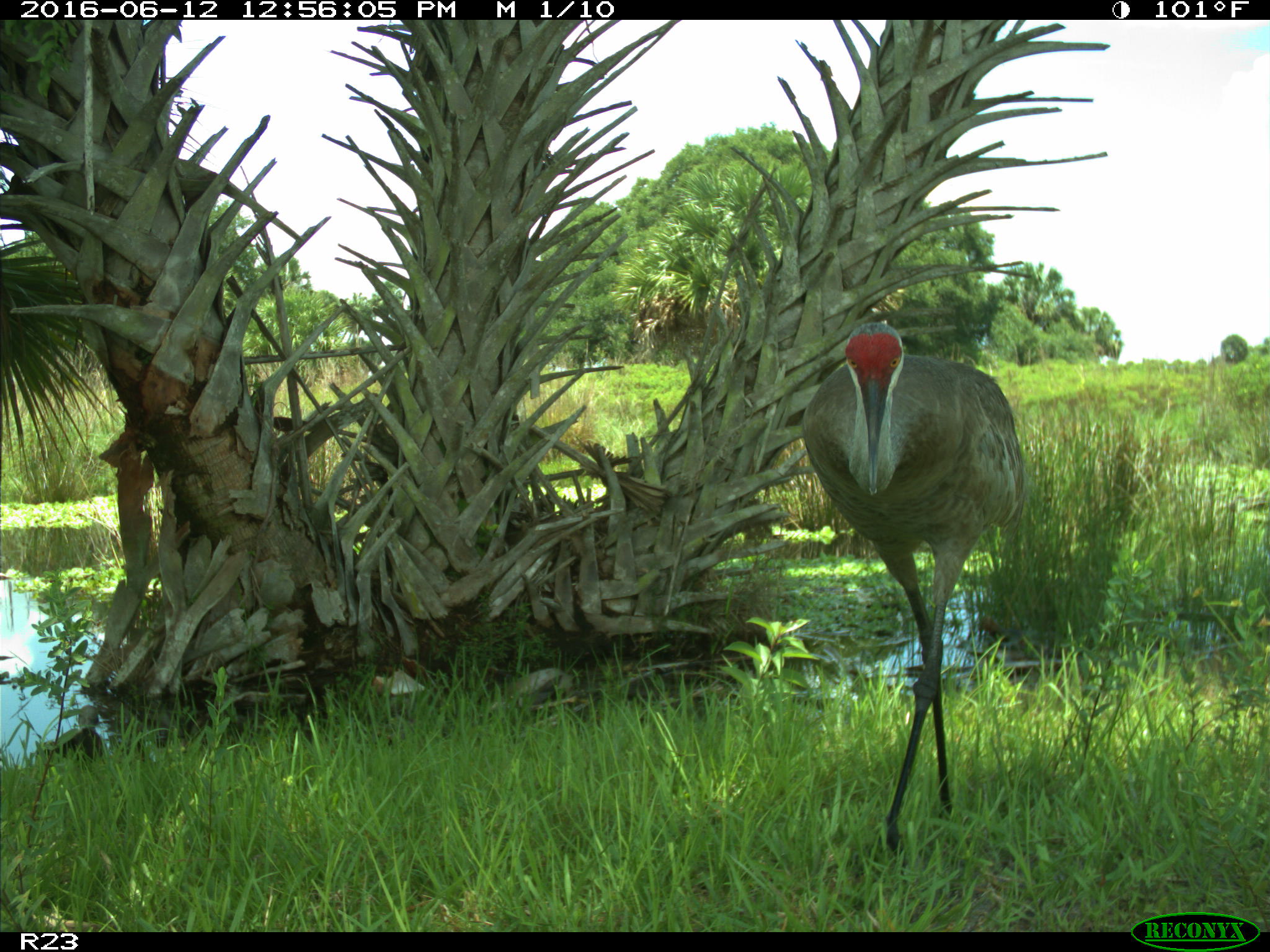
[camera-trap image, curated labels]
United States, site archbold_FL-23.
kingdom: Animalia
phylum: Chordata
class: Aves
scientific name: Aves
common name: birds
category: unidentified bird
Unidentified bird (birds) (Aves).